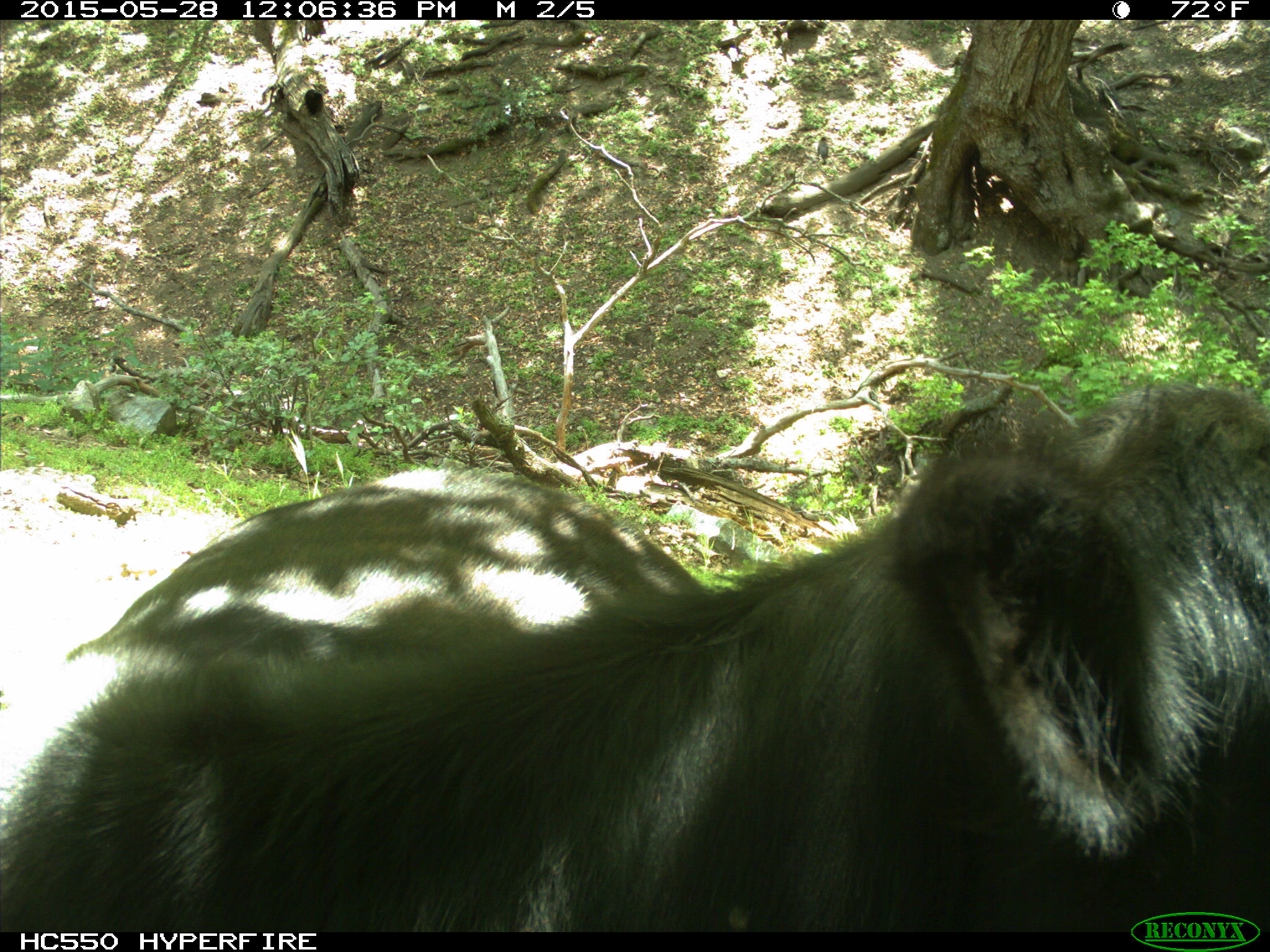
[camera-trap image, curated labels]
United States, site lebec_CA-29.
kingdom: Animalia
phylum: Chordata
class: Mammalia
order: Artiodactyla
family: Bovidae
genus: Bos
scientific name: Bos taurus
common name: domestic cow